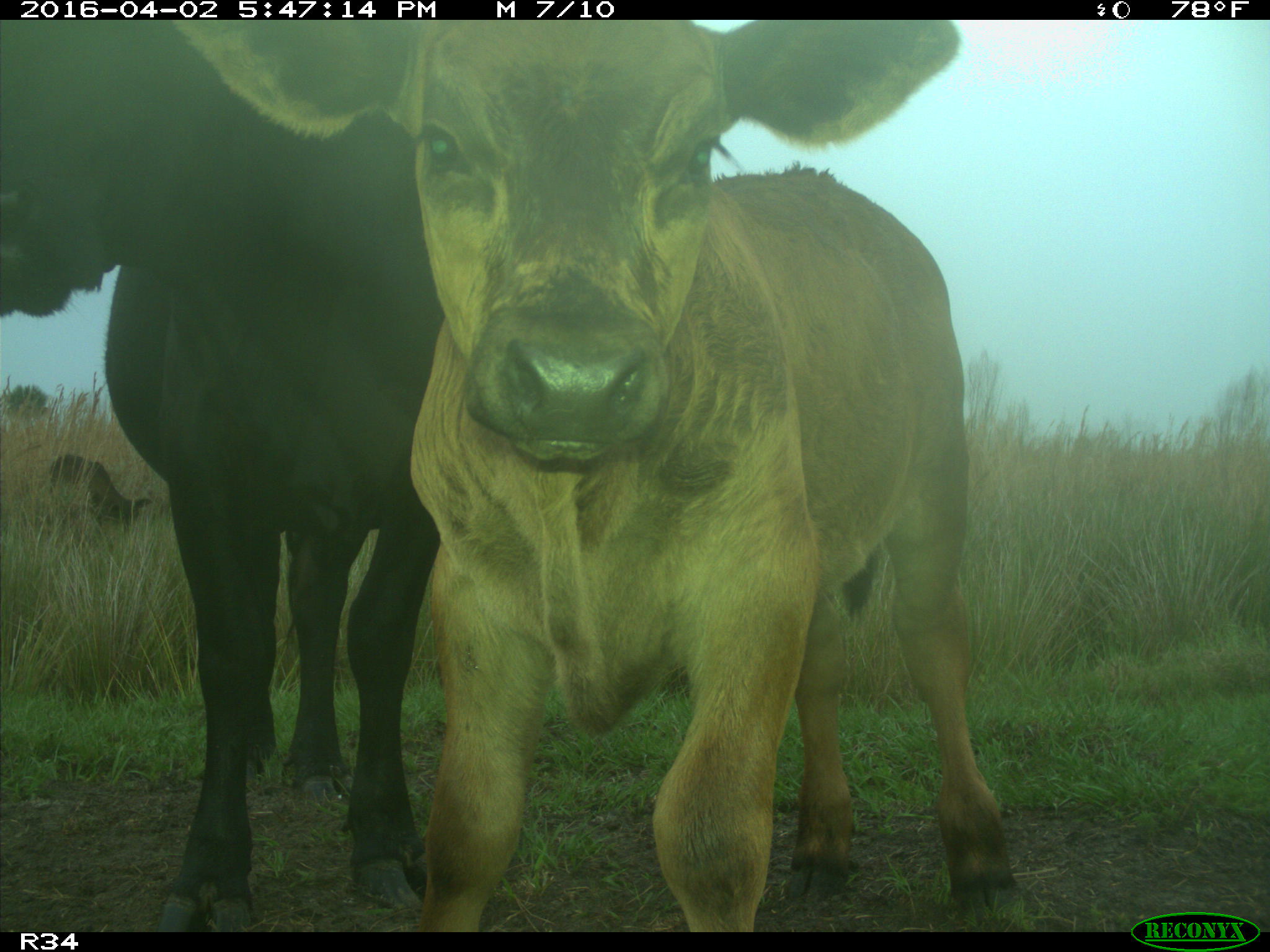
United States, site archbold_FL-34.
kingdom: Animalia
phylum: Chordata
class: Mammalia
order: Artiodactyla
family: Bovidae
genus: Bos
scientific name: Bos taurus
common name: domestic cow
Bos taurus (domestic cow).